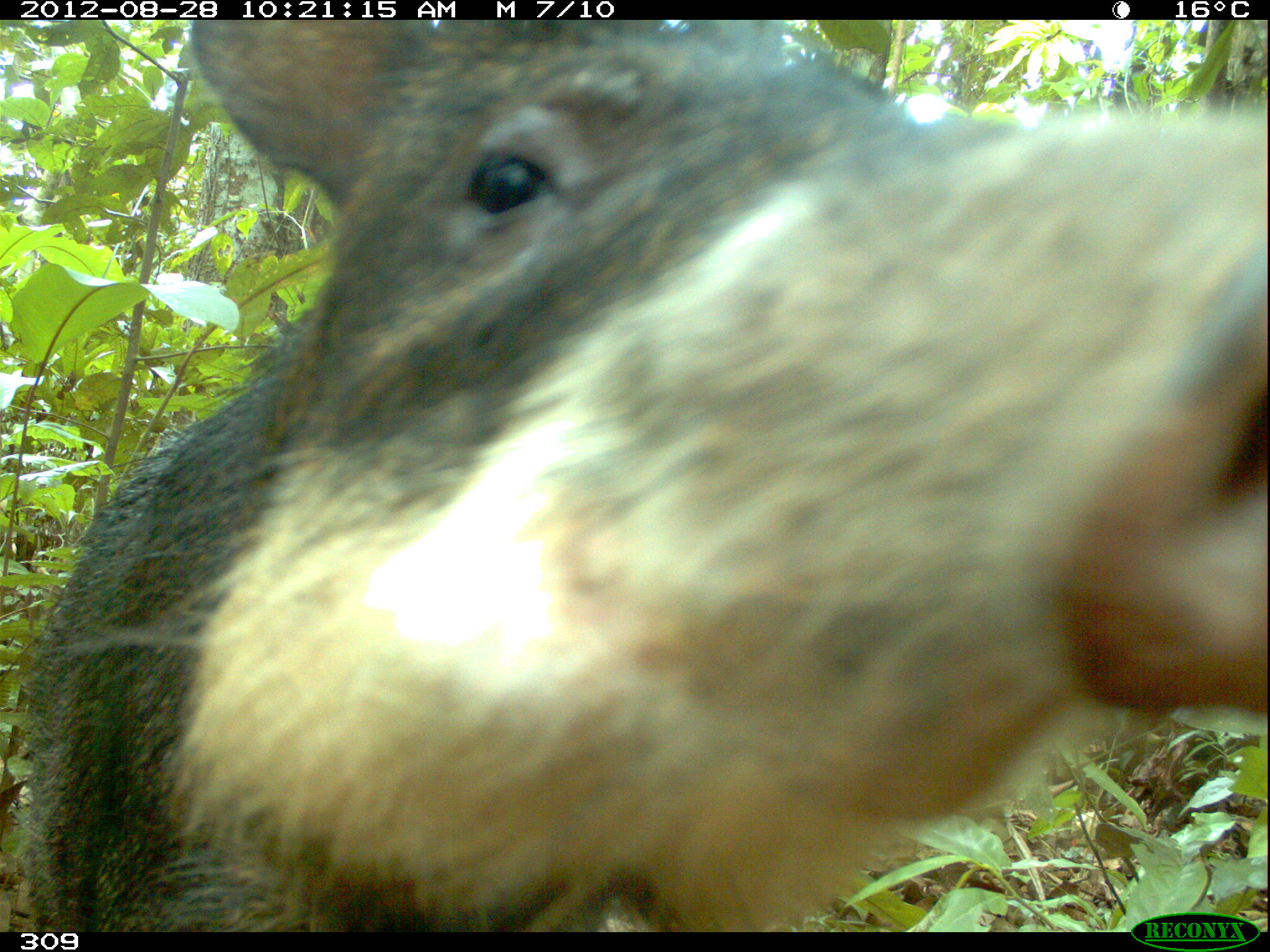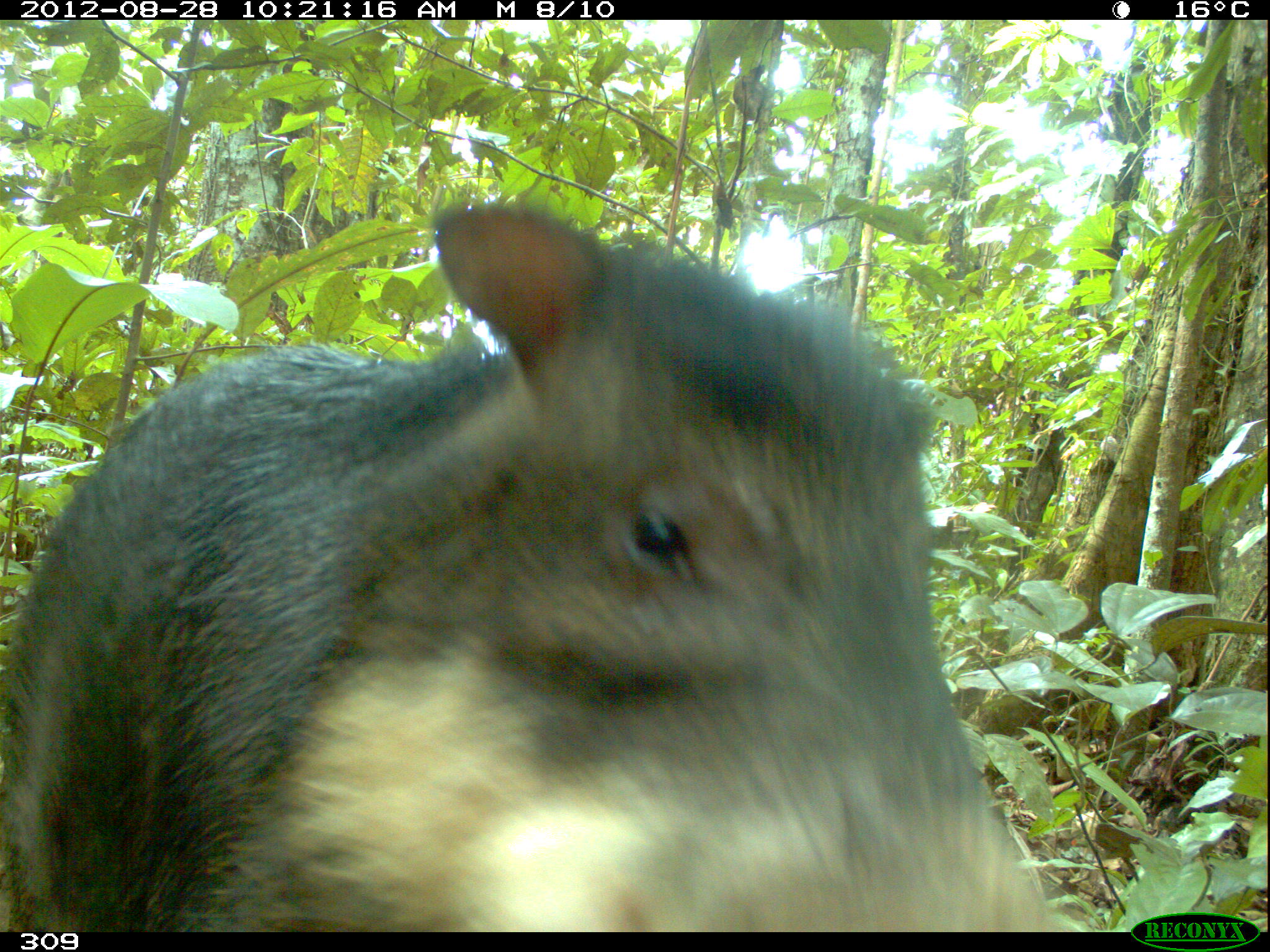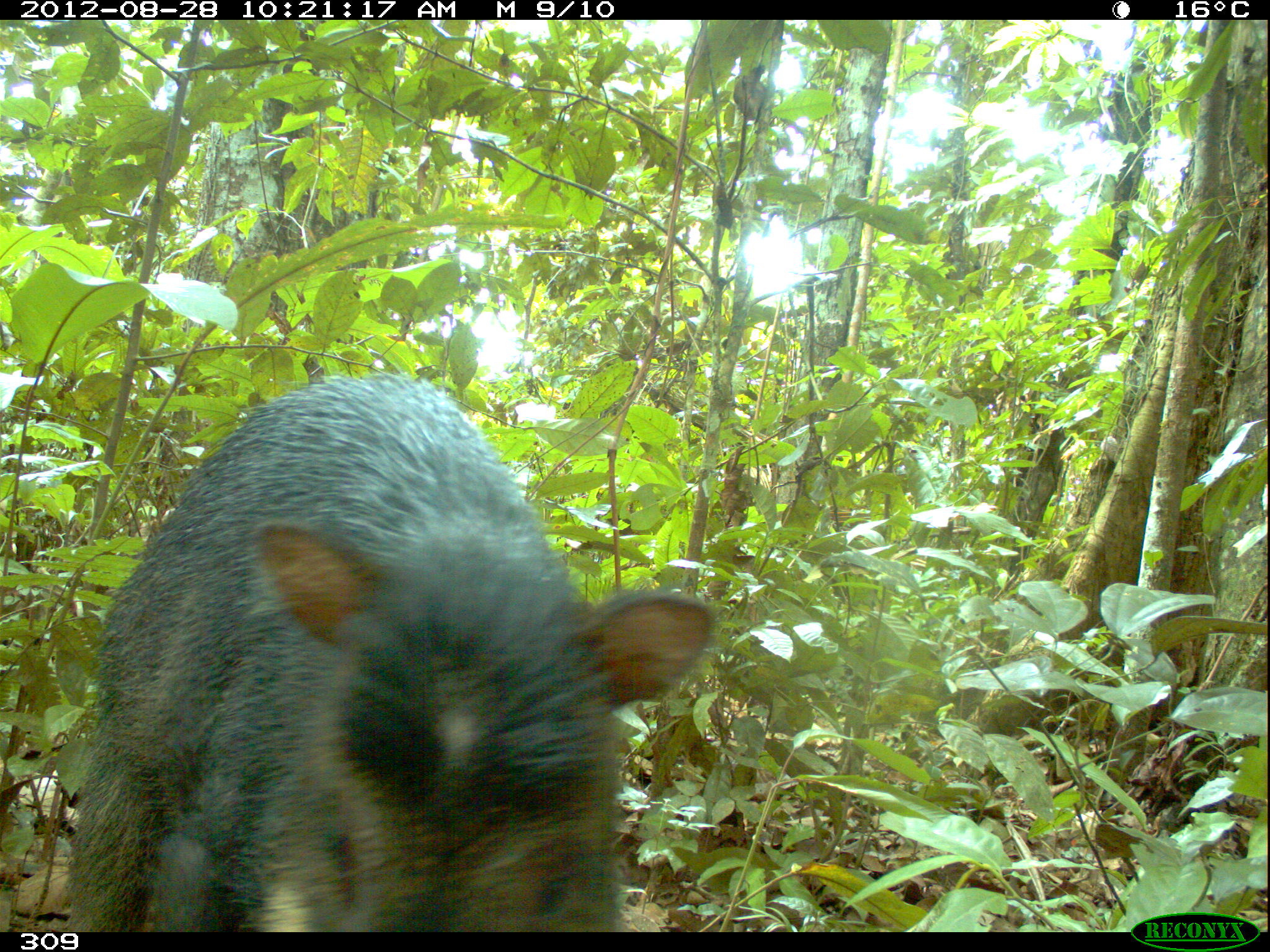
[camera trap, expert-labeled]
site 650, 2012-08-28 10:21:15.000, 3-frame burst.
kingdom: Animalia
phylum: Chordata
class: Mammalia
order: Artiodactyla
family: Tayassuidae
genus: Tayassu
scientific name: Tayassu pecari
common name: white-lipped peccary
Tayassu pecari (white-lipped peccary).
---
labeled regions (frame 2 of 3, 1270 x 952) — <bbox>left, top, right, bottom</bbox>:
tayassu pecari: <bbox>1, 195, 1069, 932</bbox>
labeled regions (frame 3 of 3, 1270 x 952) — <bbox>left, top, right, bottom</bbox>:
tayassu pecari: <bbox>64, 371, 713, 933</bbox>